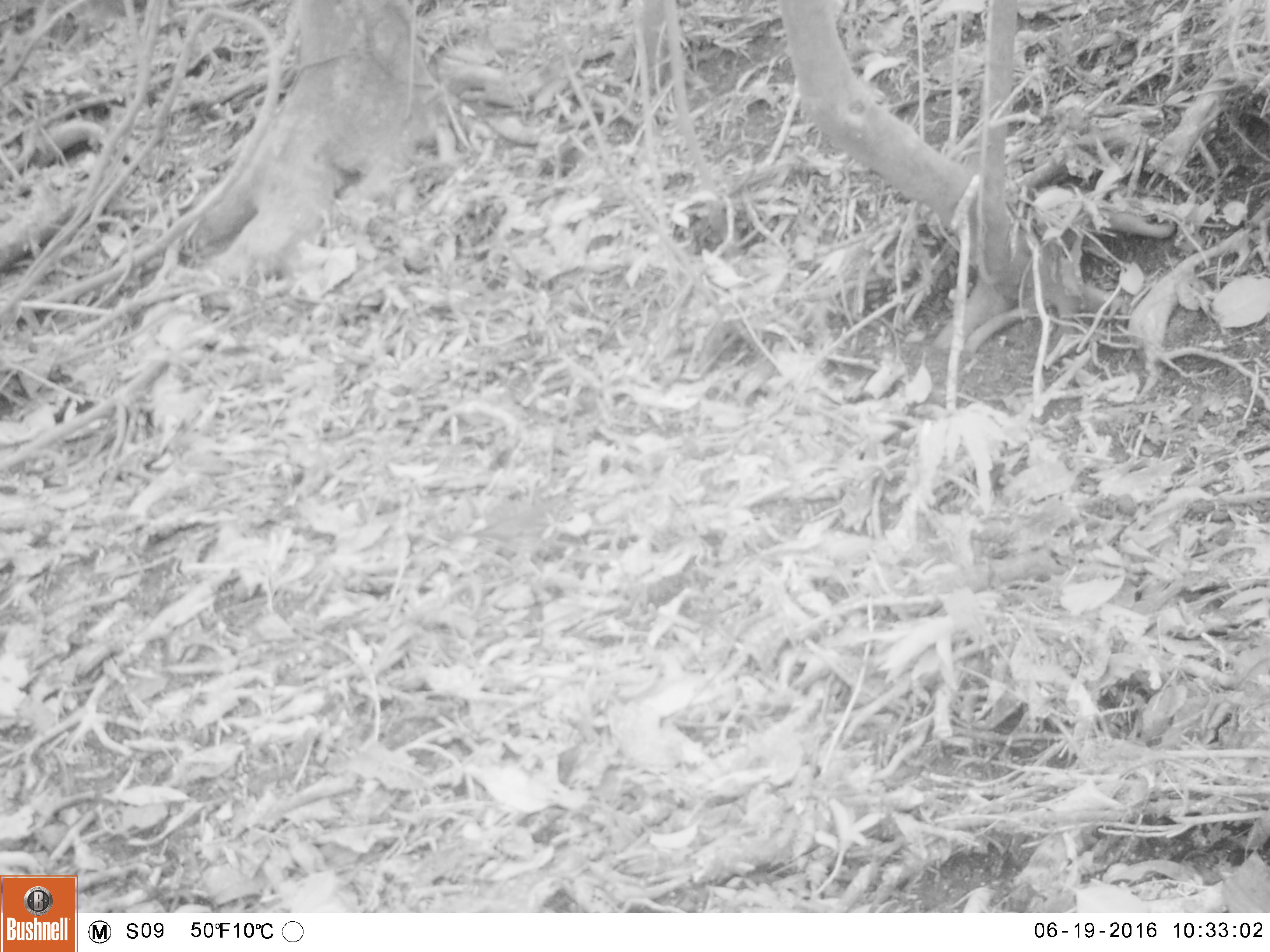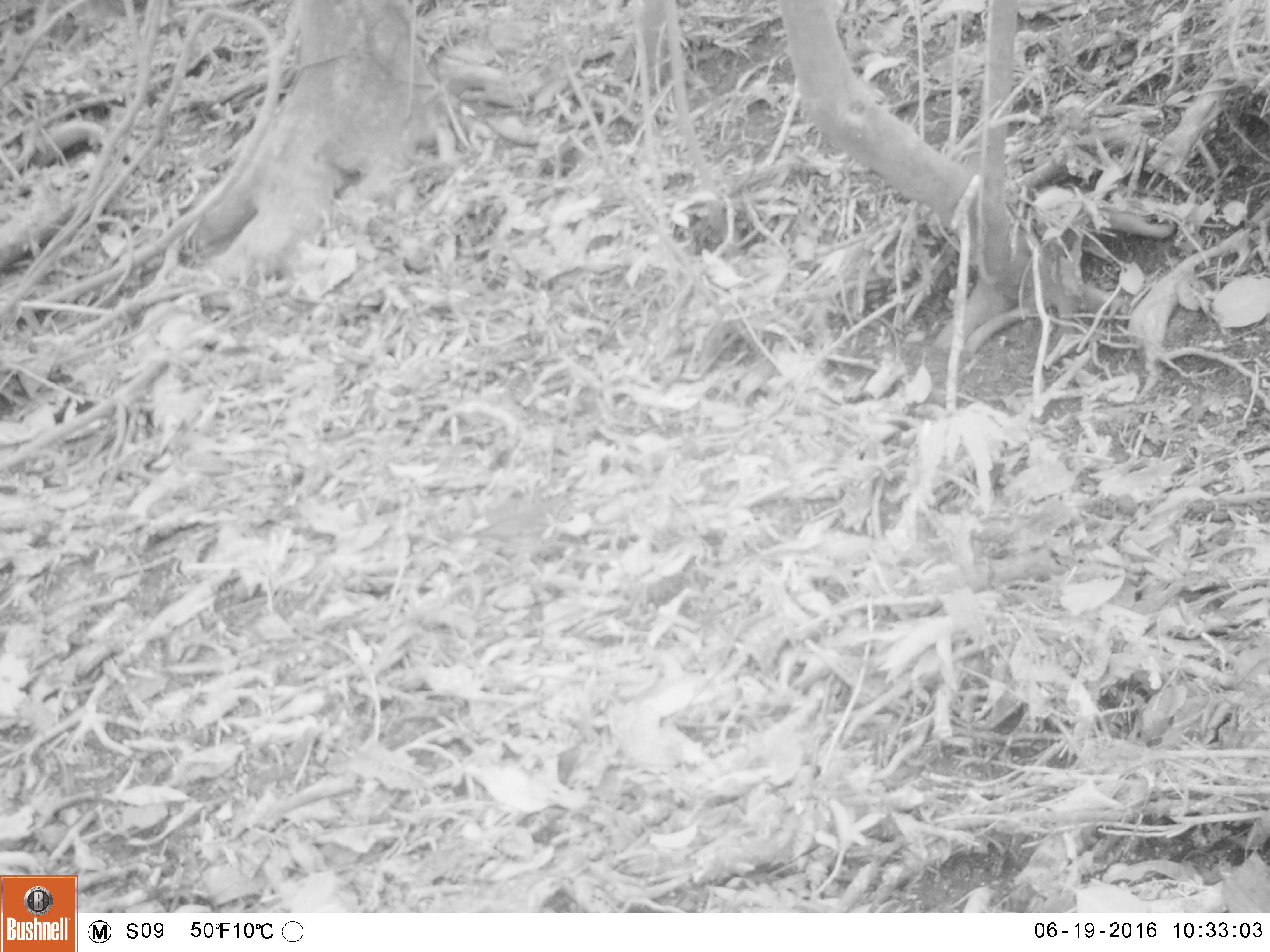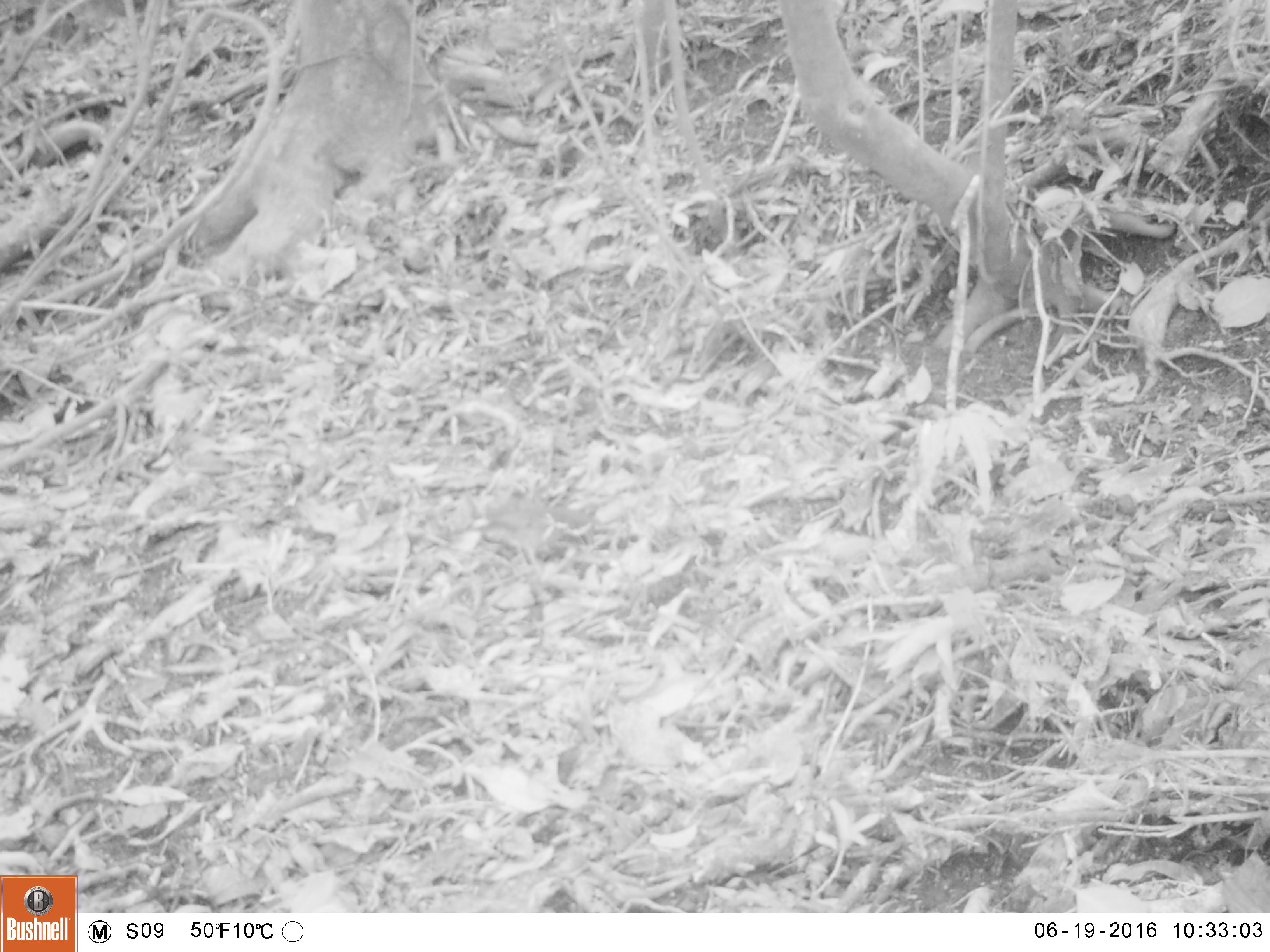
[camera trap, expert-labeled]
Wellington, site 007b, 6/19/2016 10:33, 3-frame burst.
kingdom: Animalia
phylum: Chordata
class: Aves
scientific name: Aves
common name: bird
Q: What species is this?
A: Bird (Aves).